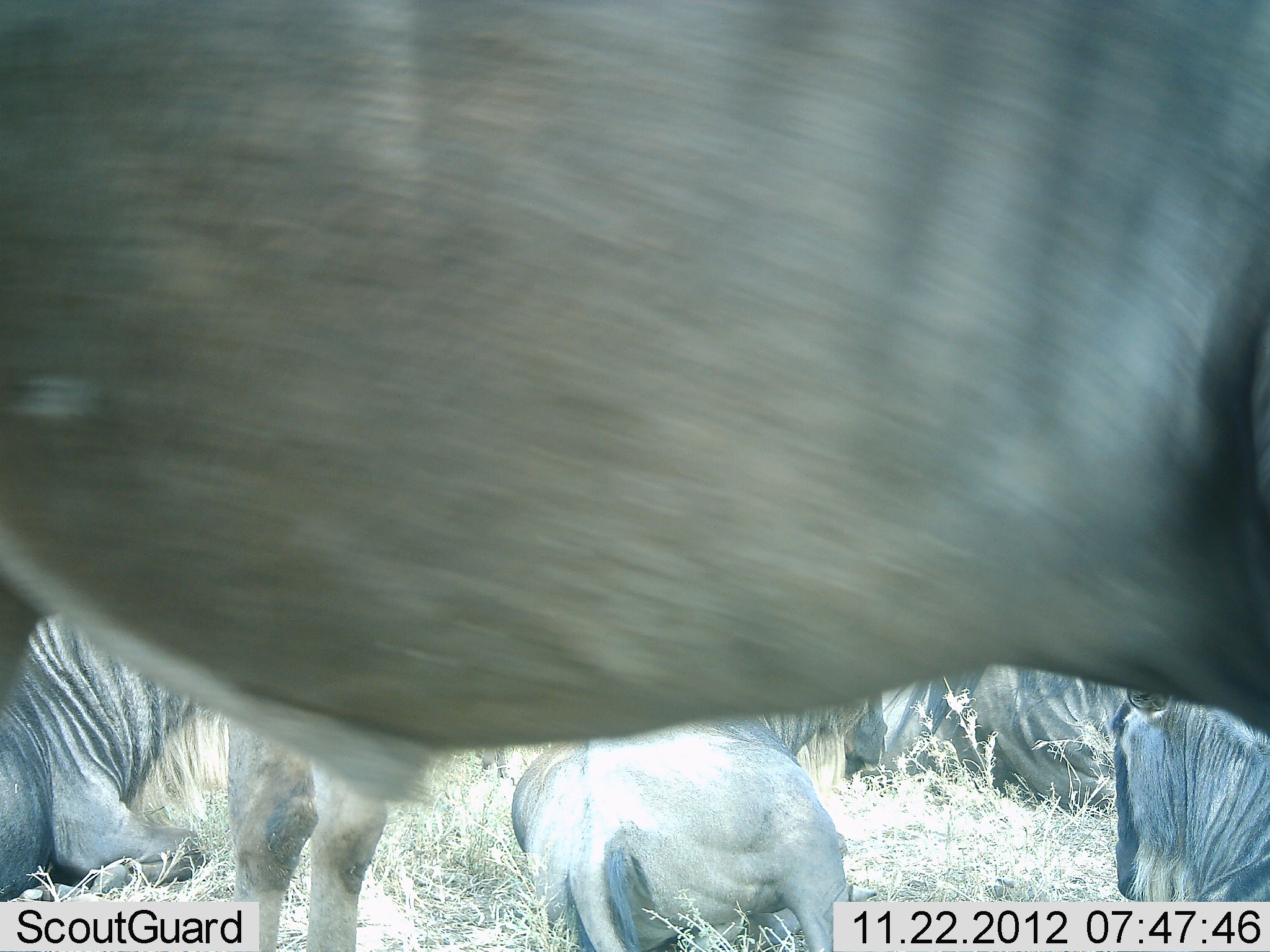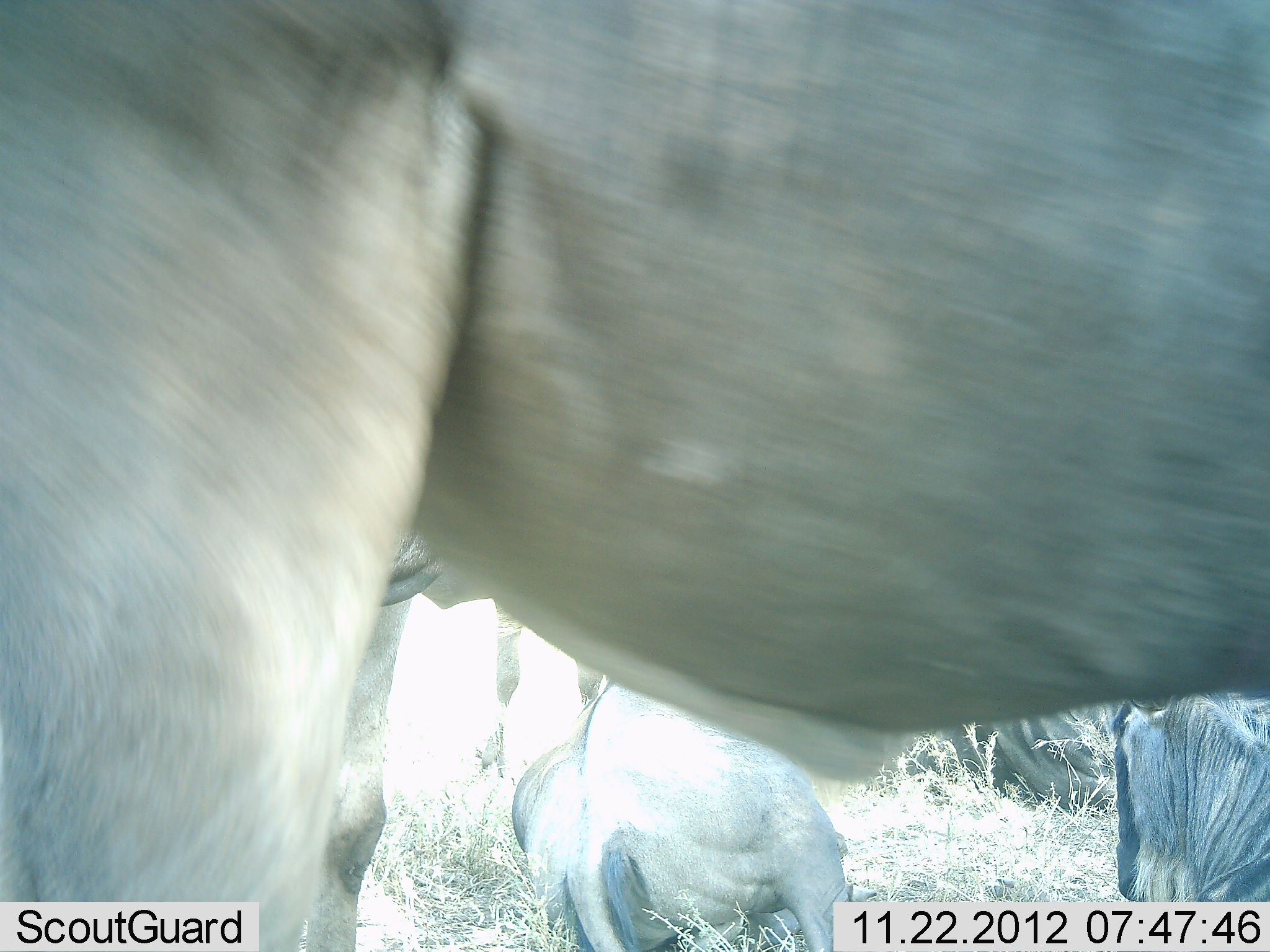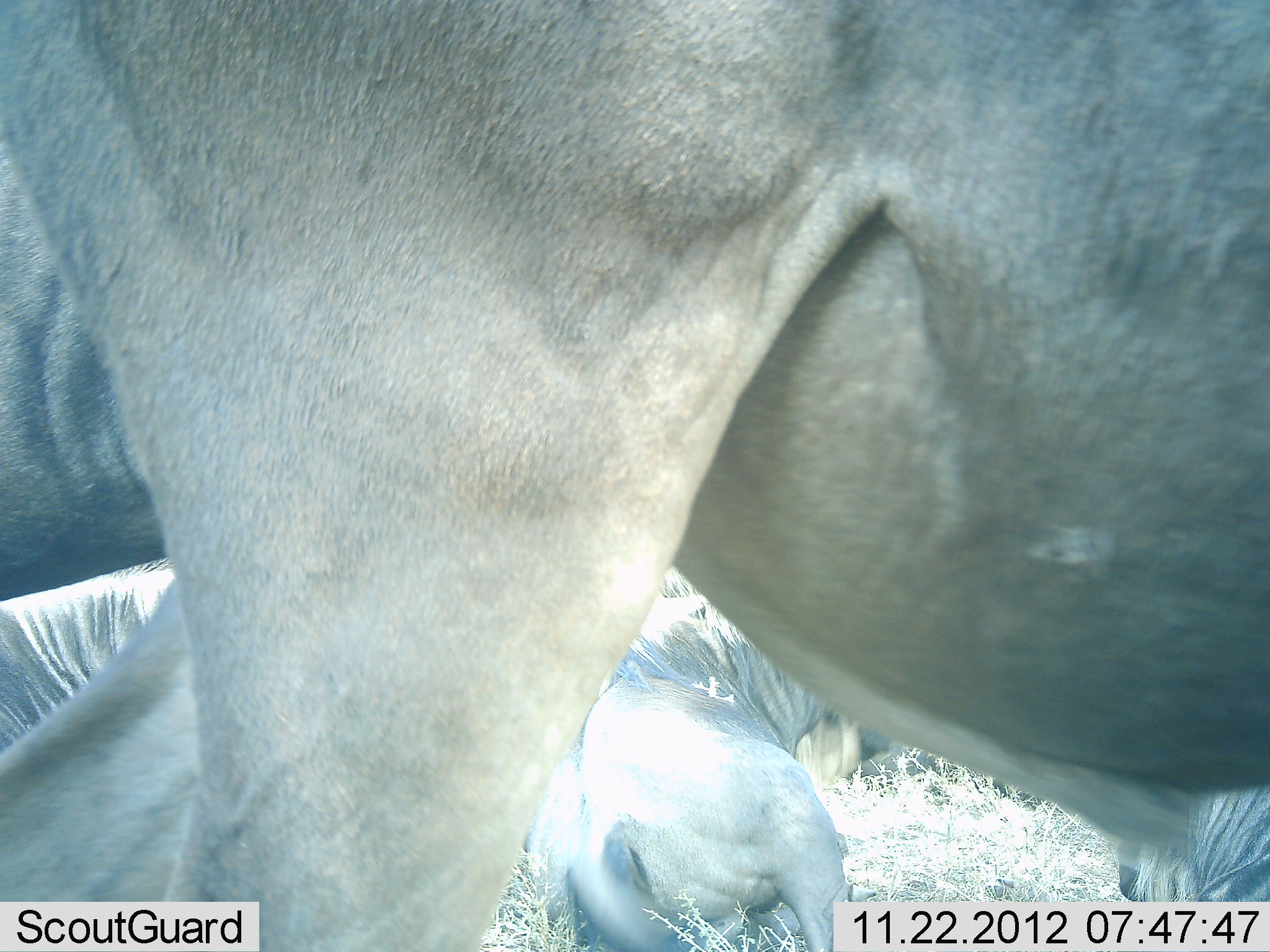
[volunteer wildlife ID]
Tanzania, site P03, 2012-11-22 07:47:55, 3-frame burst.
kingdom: Animalia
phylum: Chordata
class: Mammalia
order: Artiodactyla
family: Bovidae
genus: Connochaetes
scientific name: Connochaetes taurinus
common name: blue wildebeest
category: wildebeest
Wildebeest (blue wildebeest) (Connochaetes taurinus), count 6. Behavior (volunteer vote fractions): standing 60%, resting 90%, moving 60%, interacting 0%. Young present (vote fraction): 0%. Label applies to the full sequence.